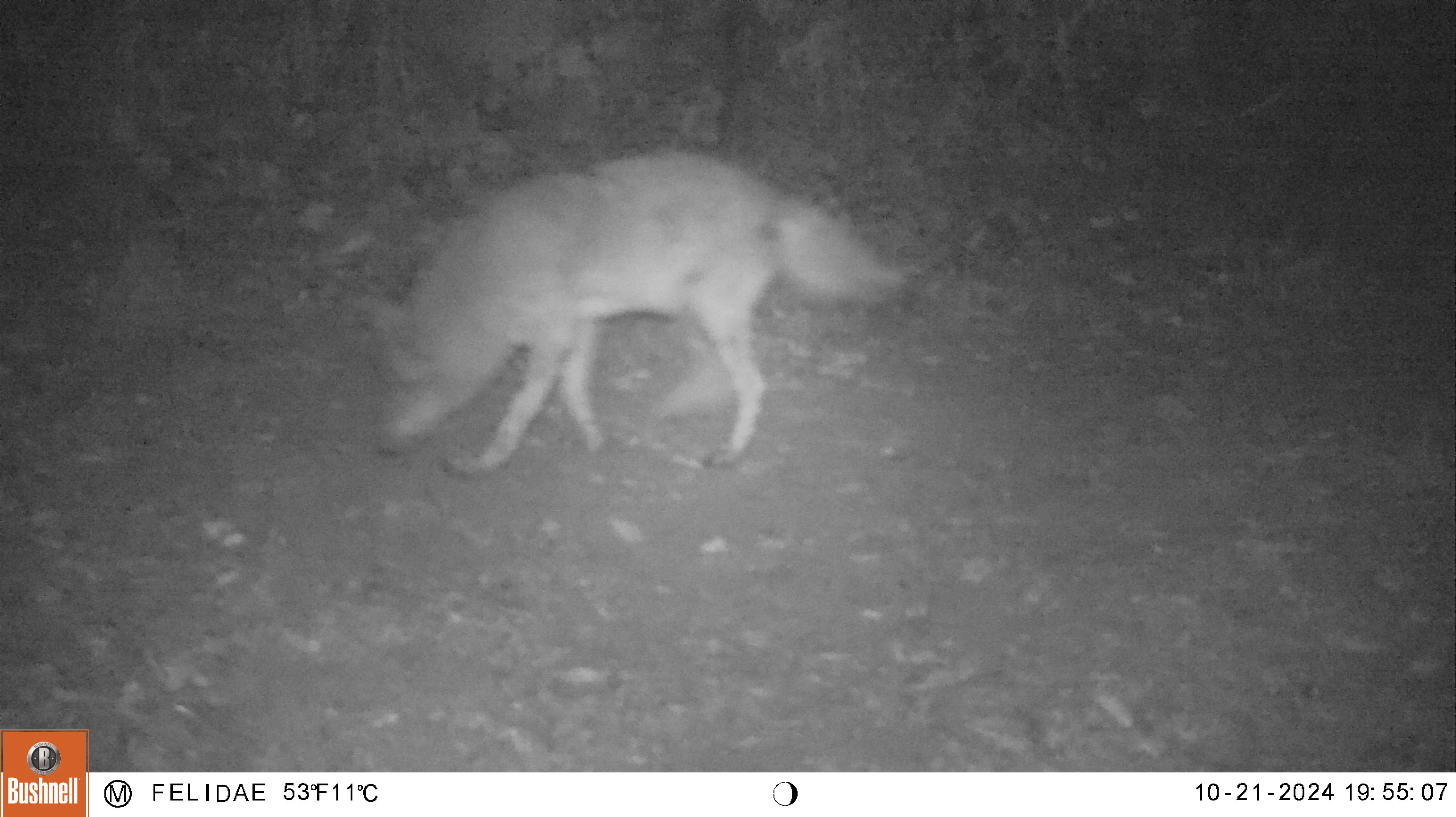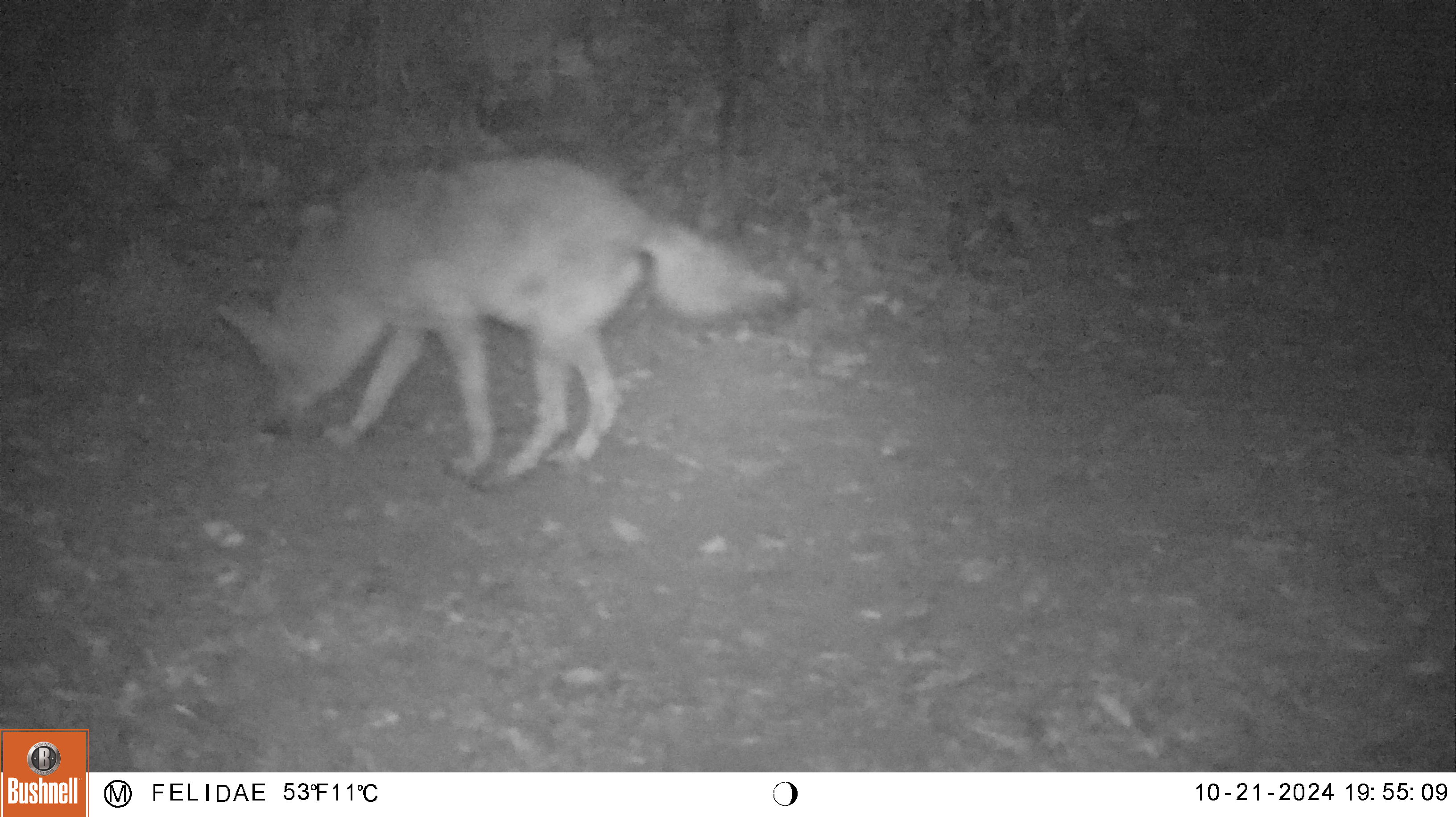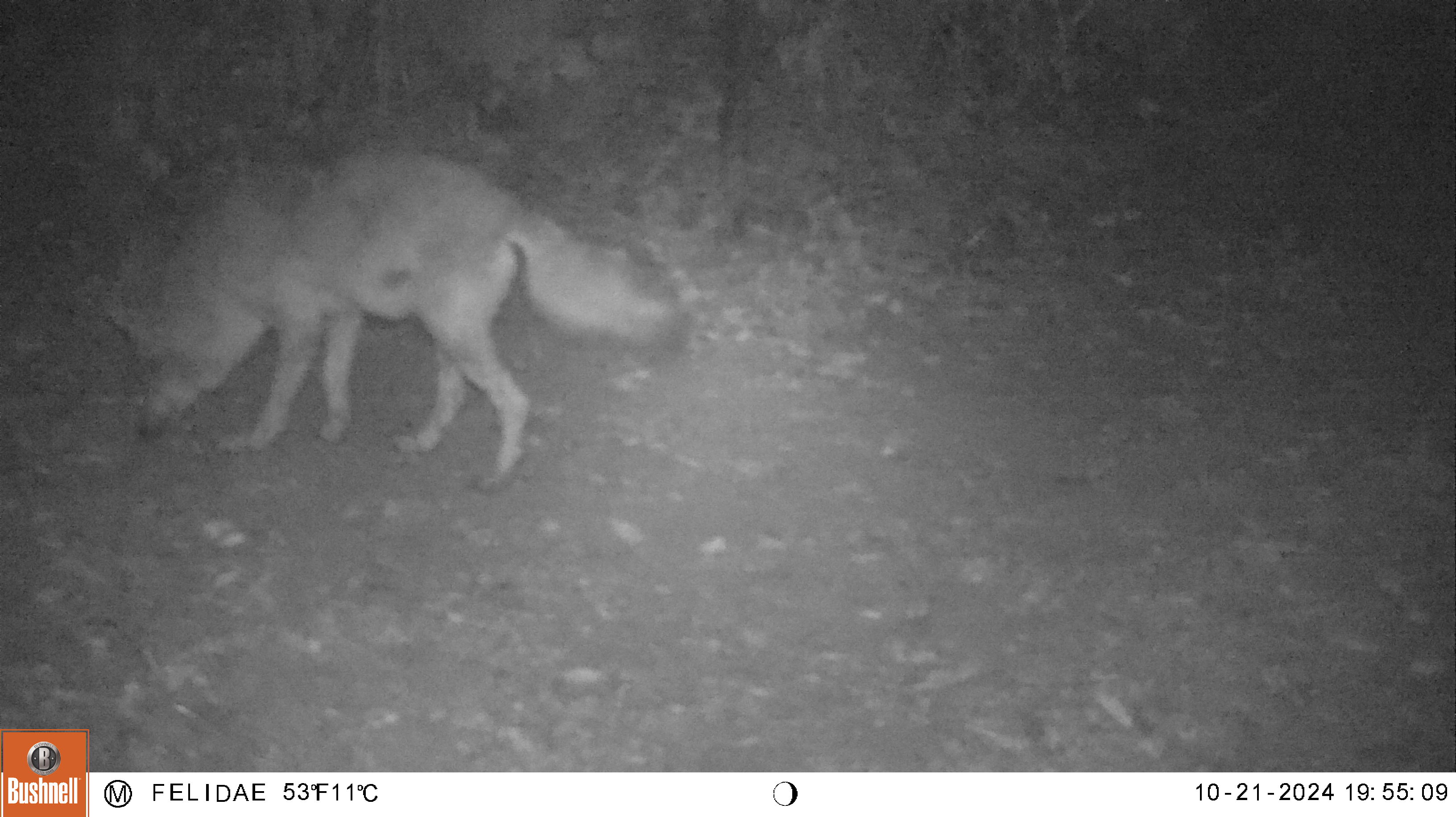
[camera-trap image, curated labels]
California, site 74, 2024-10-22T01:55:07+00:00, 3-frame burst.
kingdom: Animalia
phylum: Chordata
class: Mammalia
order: Carnivora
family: Canidae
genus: Canis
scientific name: Canis latrans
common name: coyote